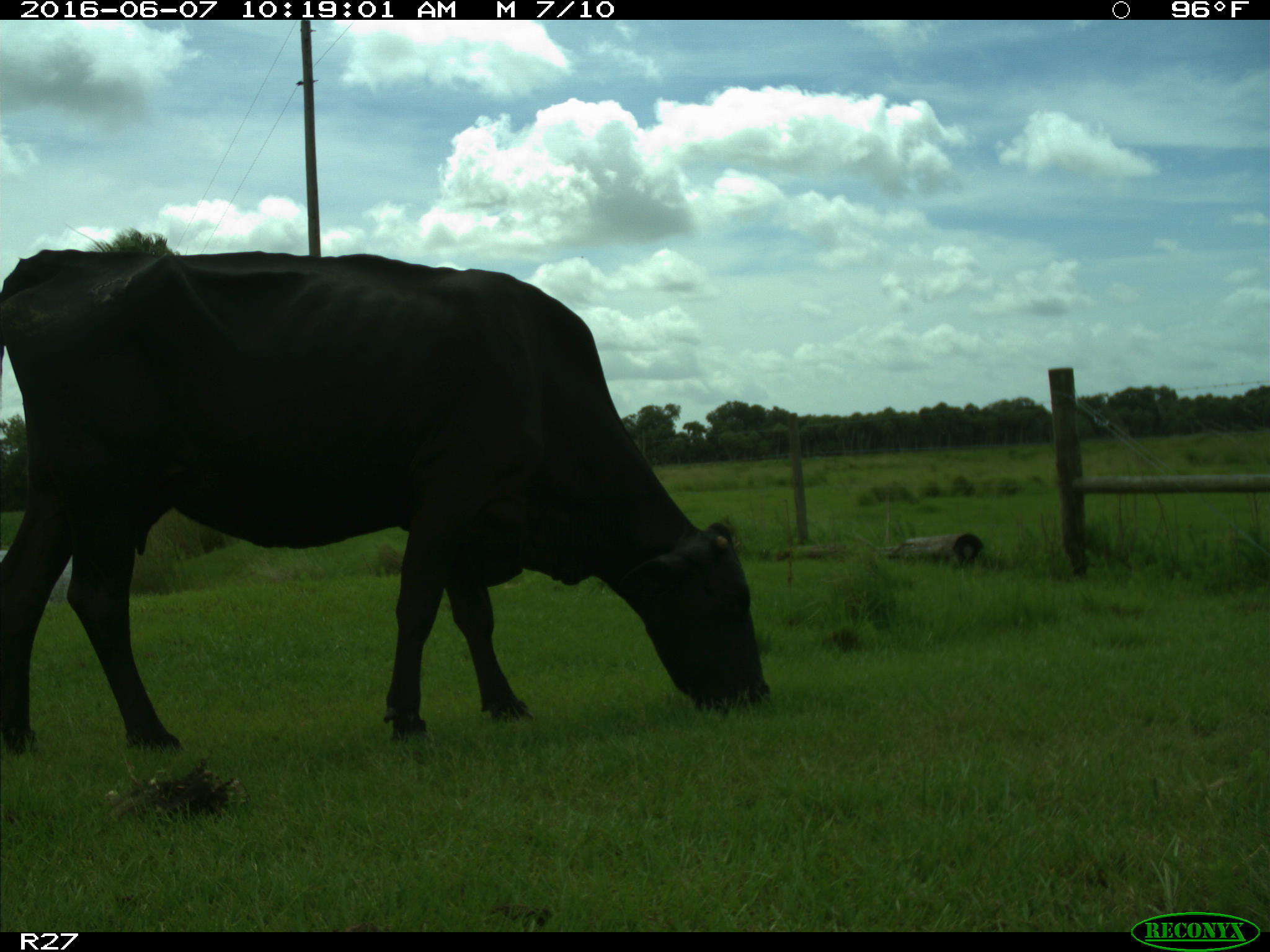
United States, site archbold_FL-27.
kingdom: Animalia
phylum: Chordata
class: Mammalia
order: Artiodactyla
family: Bovidae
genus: Bos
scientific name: Bos taurus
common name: domestic cow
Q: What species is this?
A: Bos taurus (domestic cow).